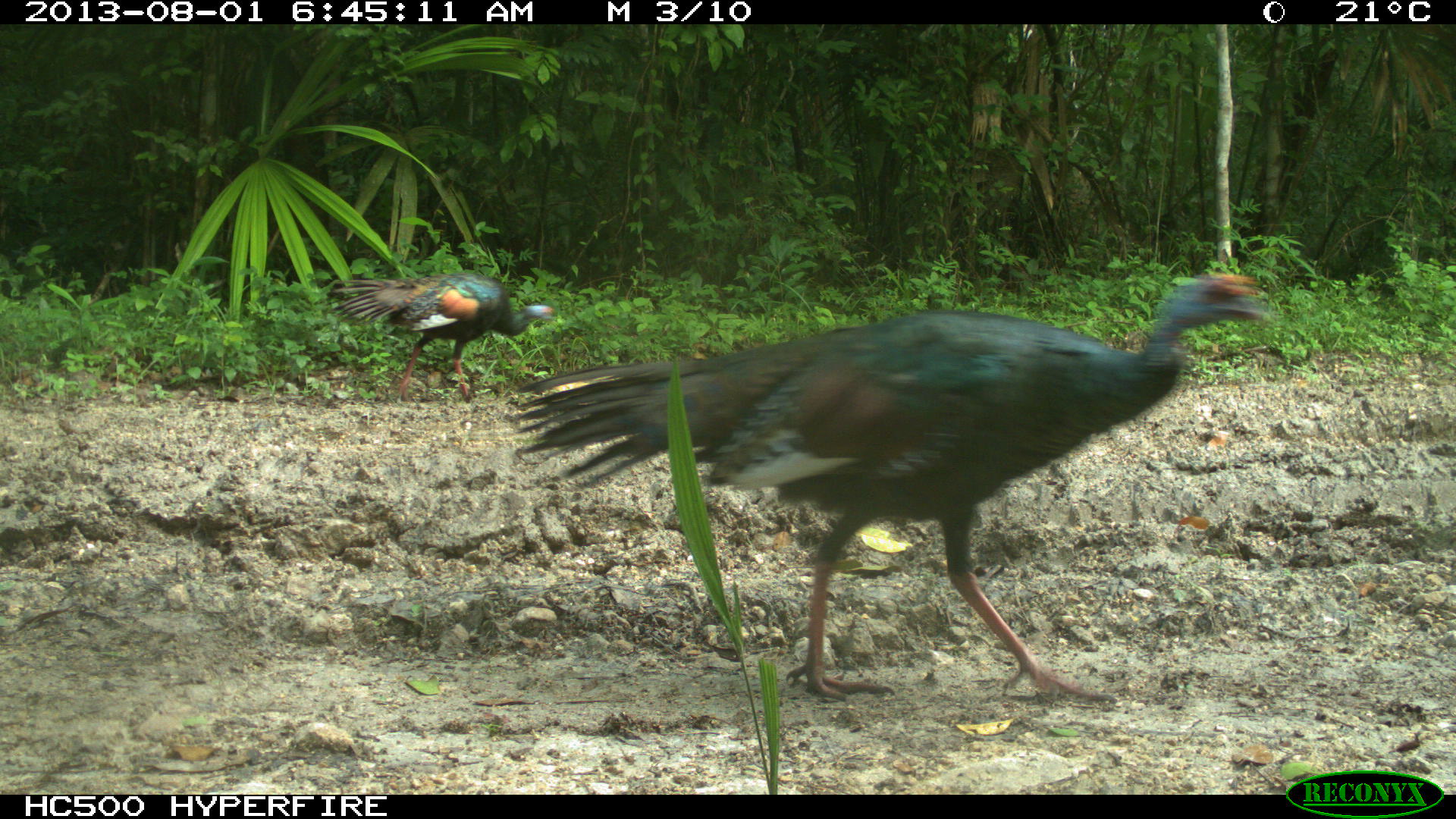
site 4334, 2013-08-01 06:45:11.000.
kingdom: Animalia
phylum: Chordata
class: Aves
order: Galliformes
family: Phasianidae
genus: Meleagris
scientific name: Meleagris ocellata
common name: ocellated turkey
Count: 2.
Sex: female.